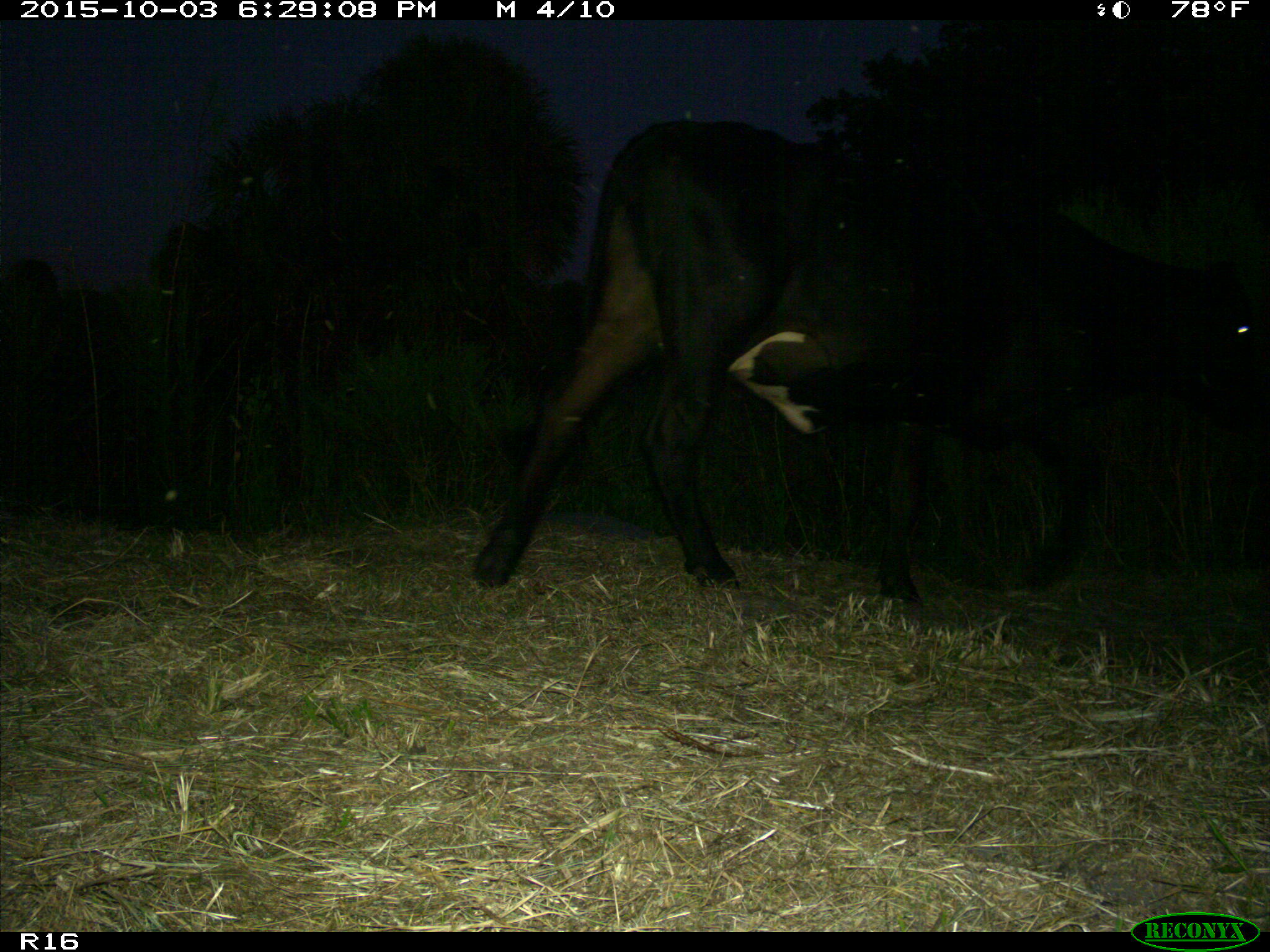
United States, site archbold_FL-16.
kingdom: Animalia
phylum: Chordata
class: Mammalia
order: Artiodactyla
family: Bovidae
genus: Bos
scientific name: Bos taurus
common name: domestic cow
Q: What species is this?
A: Bos taurus (domestic cow).